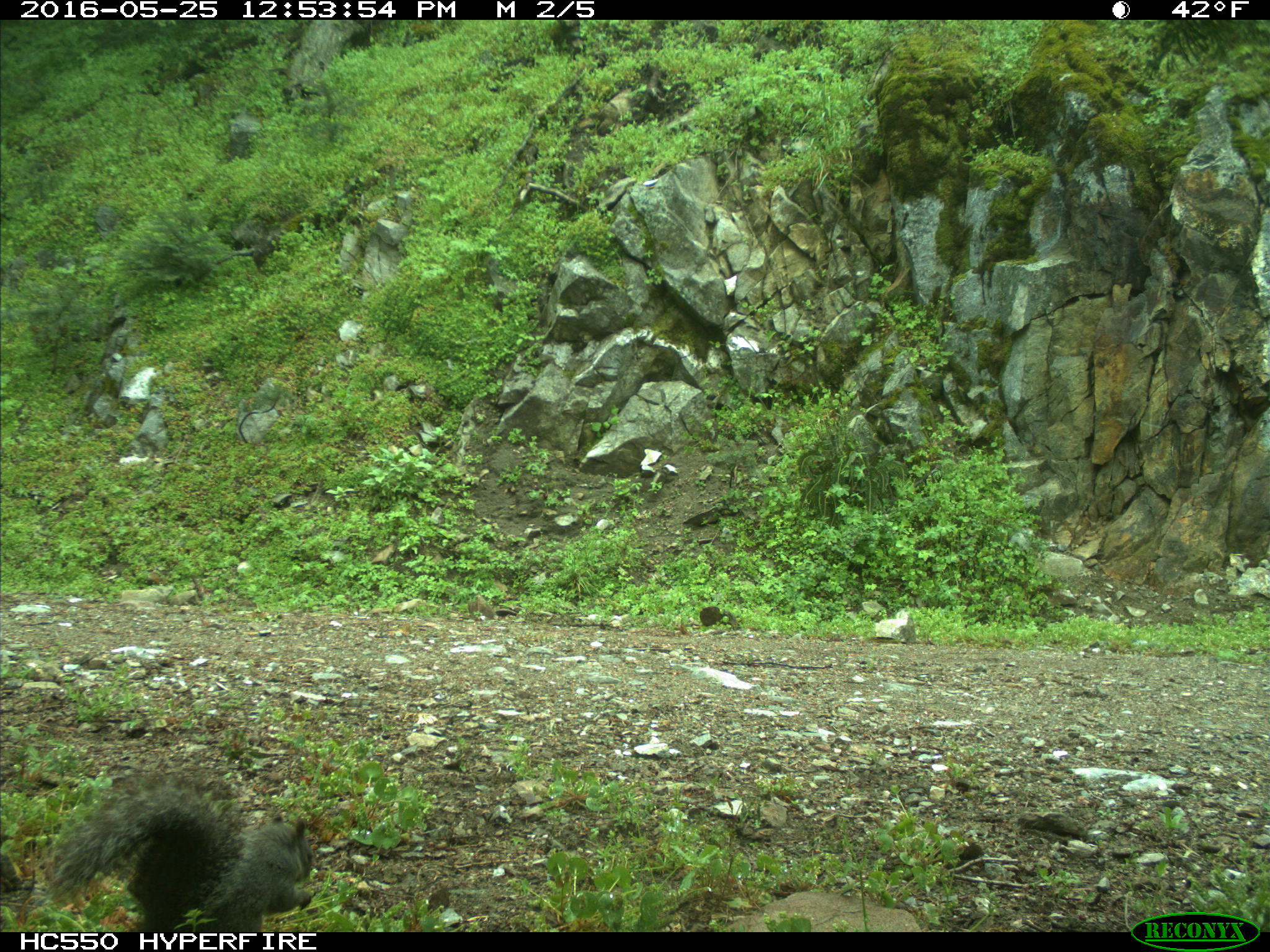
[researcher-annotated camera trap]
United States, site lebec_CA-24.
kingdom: Animalia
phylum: Chordata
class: Mammalia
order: Rodentia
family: Sciuridae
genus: Sciurus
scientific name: Sciurus carolinensis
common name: eastern gray squirrel